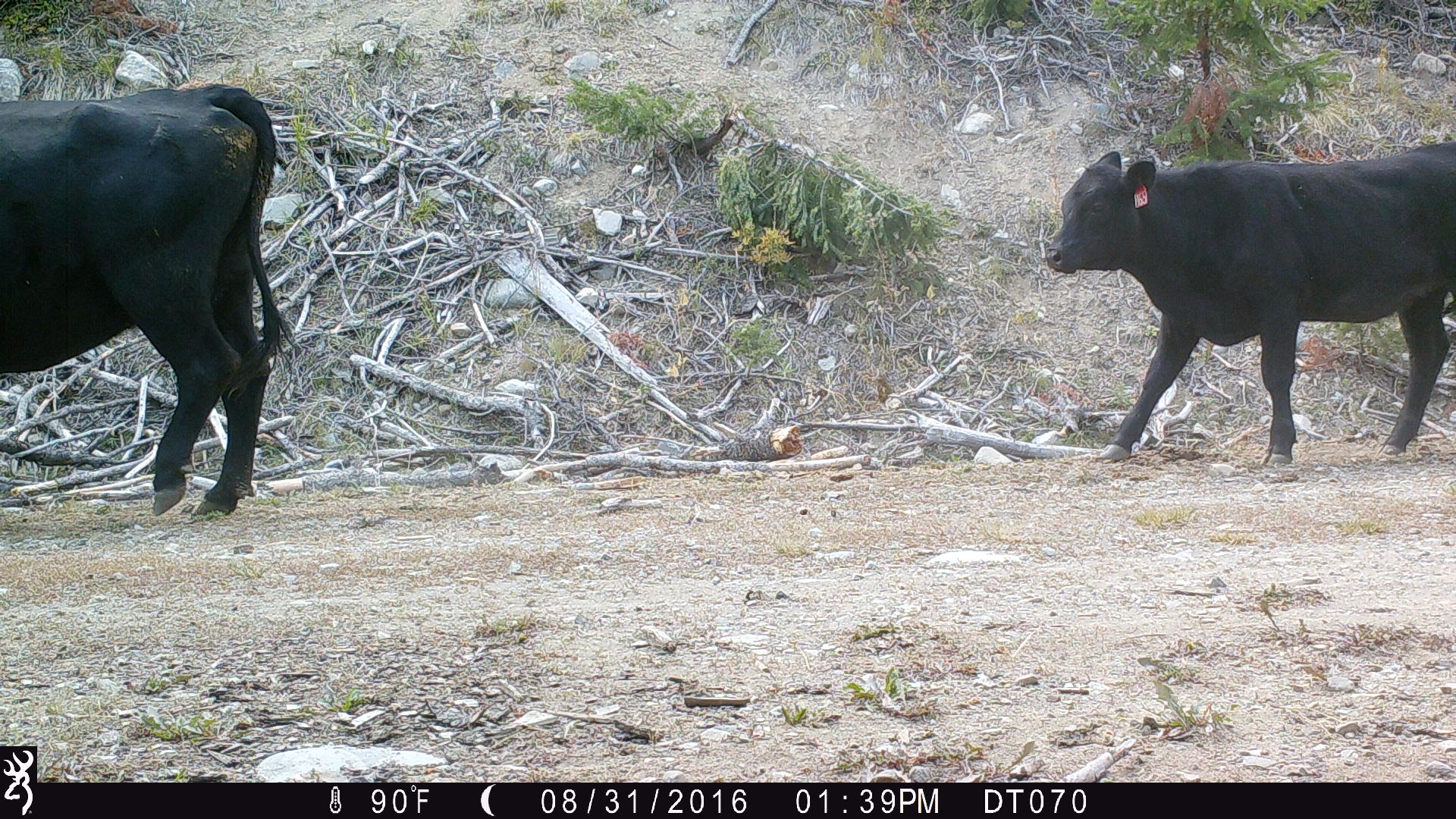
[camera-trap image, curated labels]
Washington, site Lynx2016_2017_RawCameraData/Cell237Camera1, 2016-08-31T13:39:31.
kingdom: Animalia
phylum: Chordata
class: Mammalia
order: Artiodactyla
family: Bovidae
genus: Bos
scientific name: Bos taurus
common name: domestic cattle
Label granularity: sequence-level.